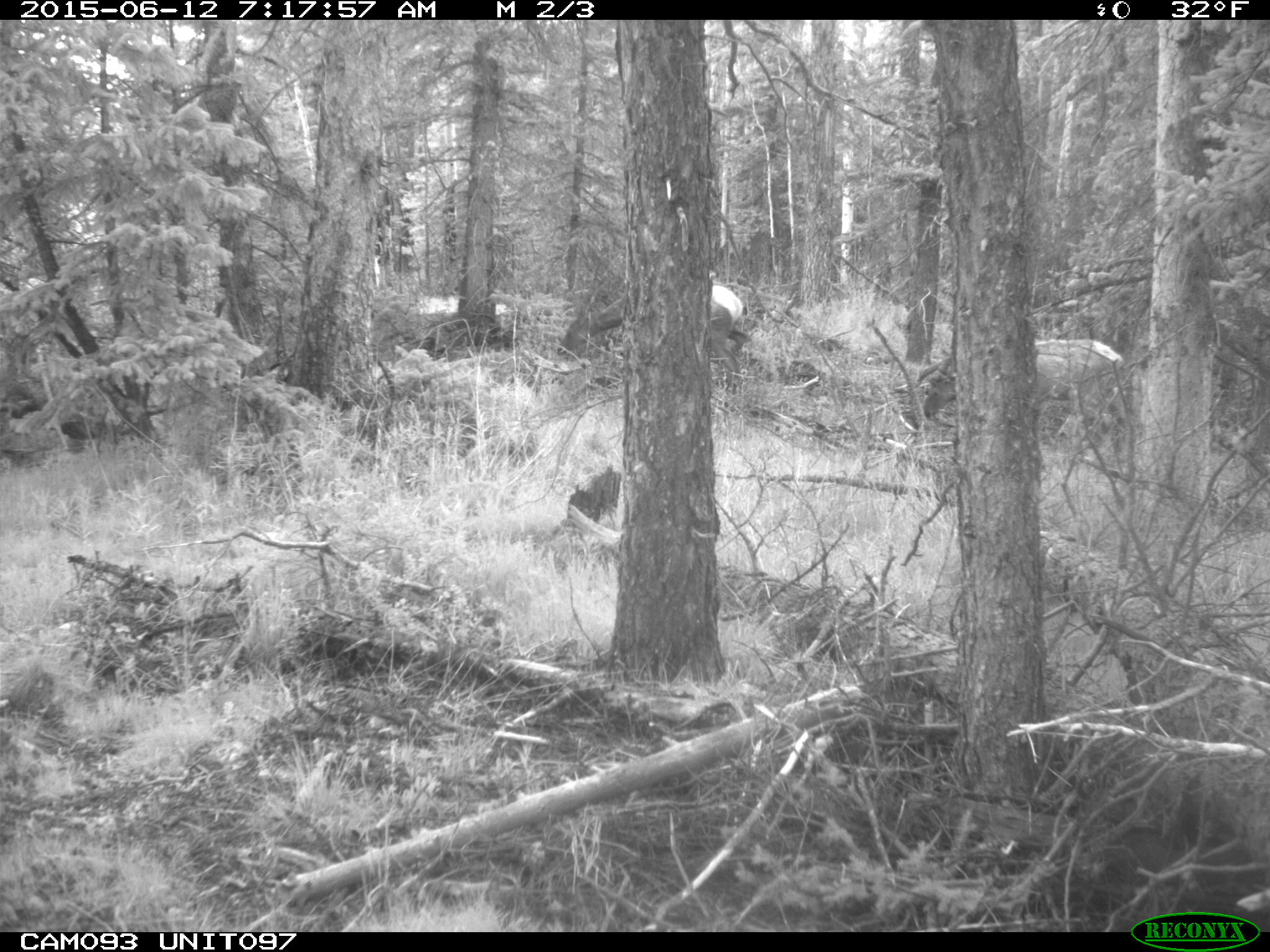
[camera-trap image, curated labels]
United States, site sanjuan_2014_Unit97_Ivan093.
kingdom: Animalia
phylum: Chordata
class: Mammalia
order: Artiodactyla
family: Cervidae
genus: Cervus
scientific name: Cervus elaphus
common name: red deer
Cervus elaphus (red deer).